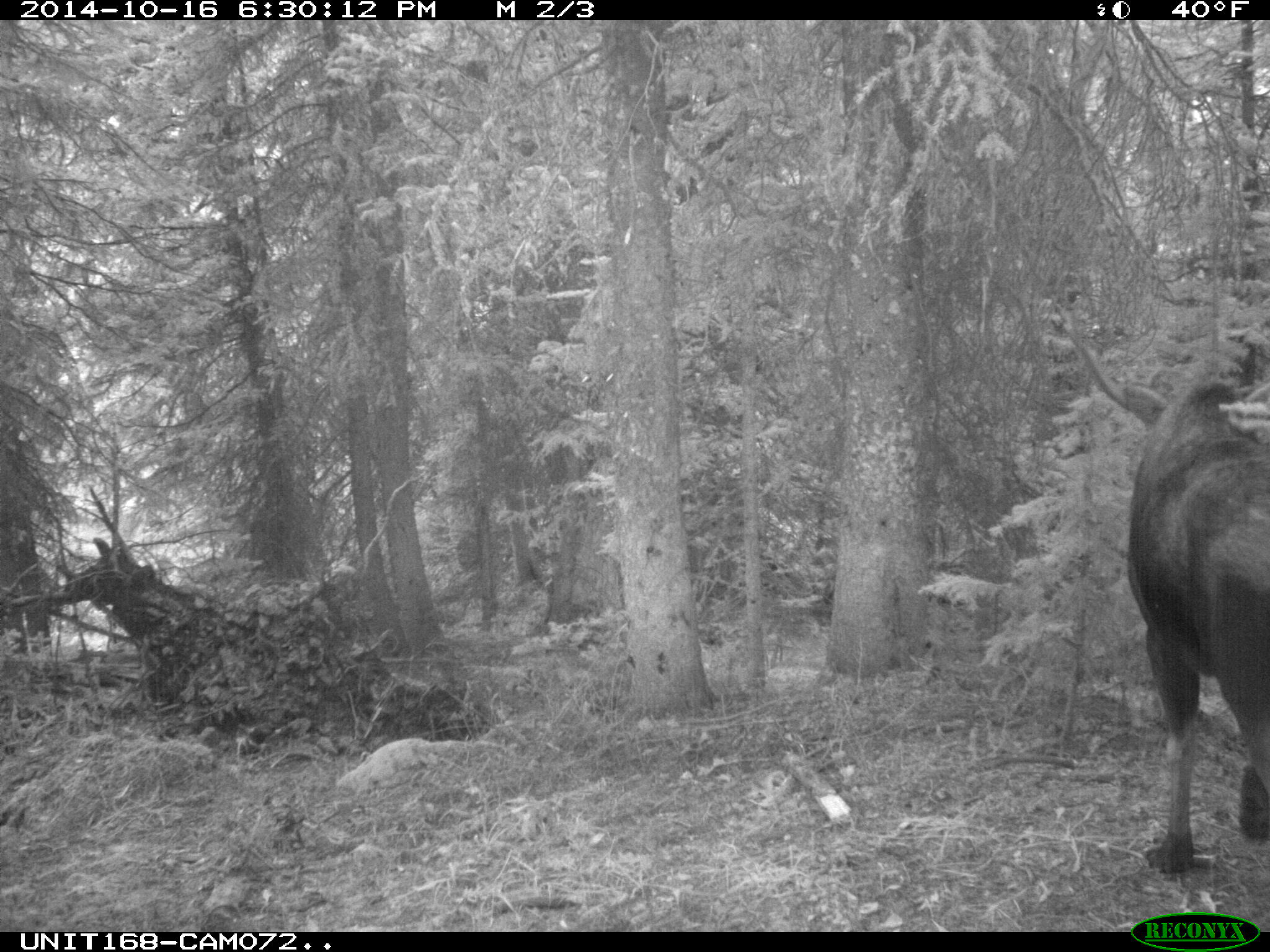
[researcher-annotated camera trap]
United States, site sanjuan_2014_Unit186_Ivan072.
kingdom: Animalia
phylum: Chordata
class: Mammalia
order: Artiodactyla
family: Cervidae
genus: Alces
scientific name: Alces alces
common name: moose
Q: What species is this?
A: Alces alces (moose).